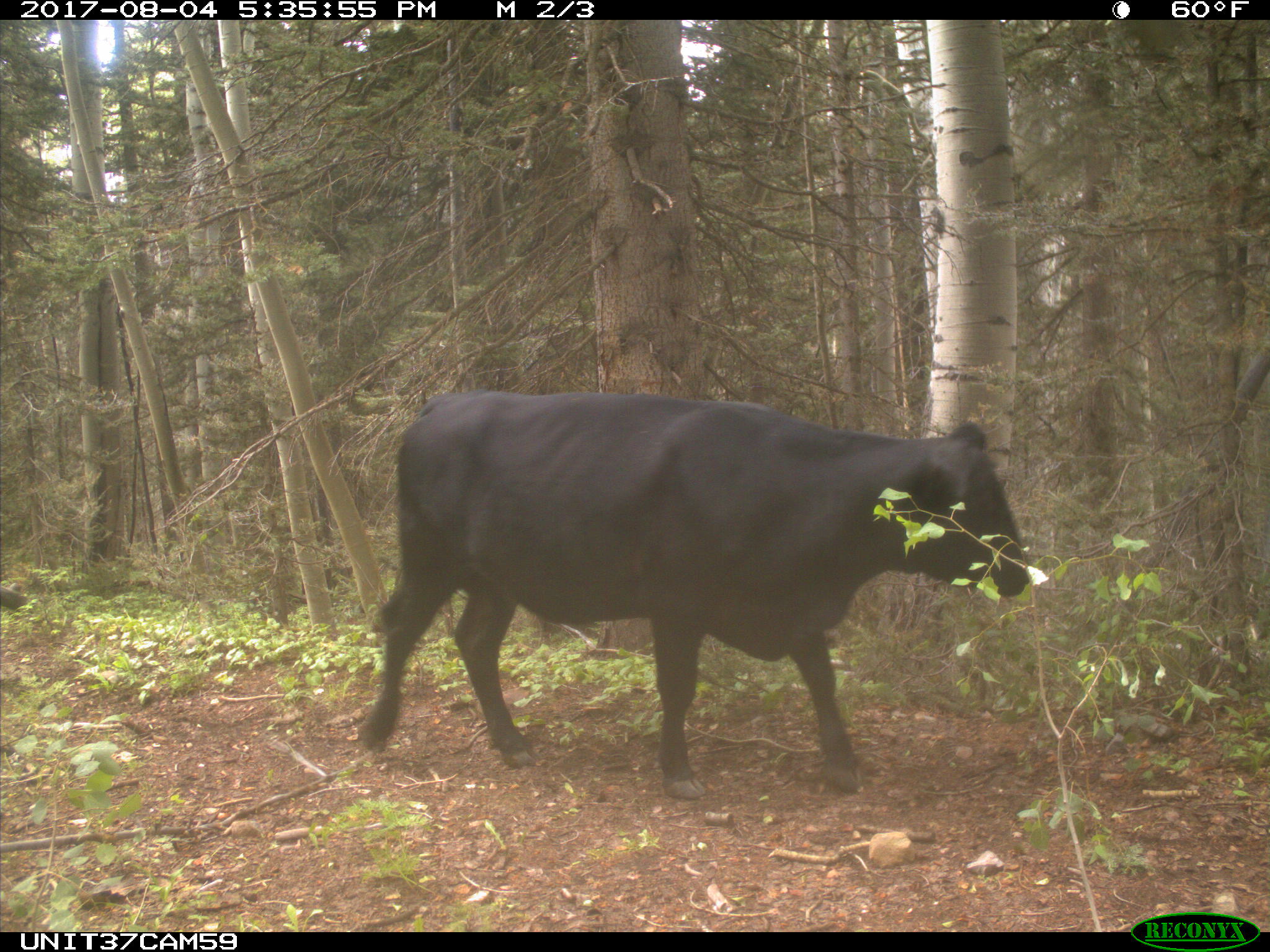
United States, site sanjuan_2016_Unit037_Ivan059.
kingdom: Animalia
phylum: Chordata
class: Mammalia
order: Artiodactyla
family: Bovidae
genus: Bos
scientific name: Bos taurus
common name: domestic cow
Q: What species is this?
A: Bos taurus (domestic cow).